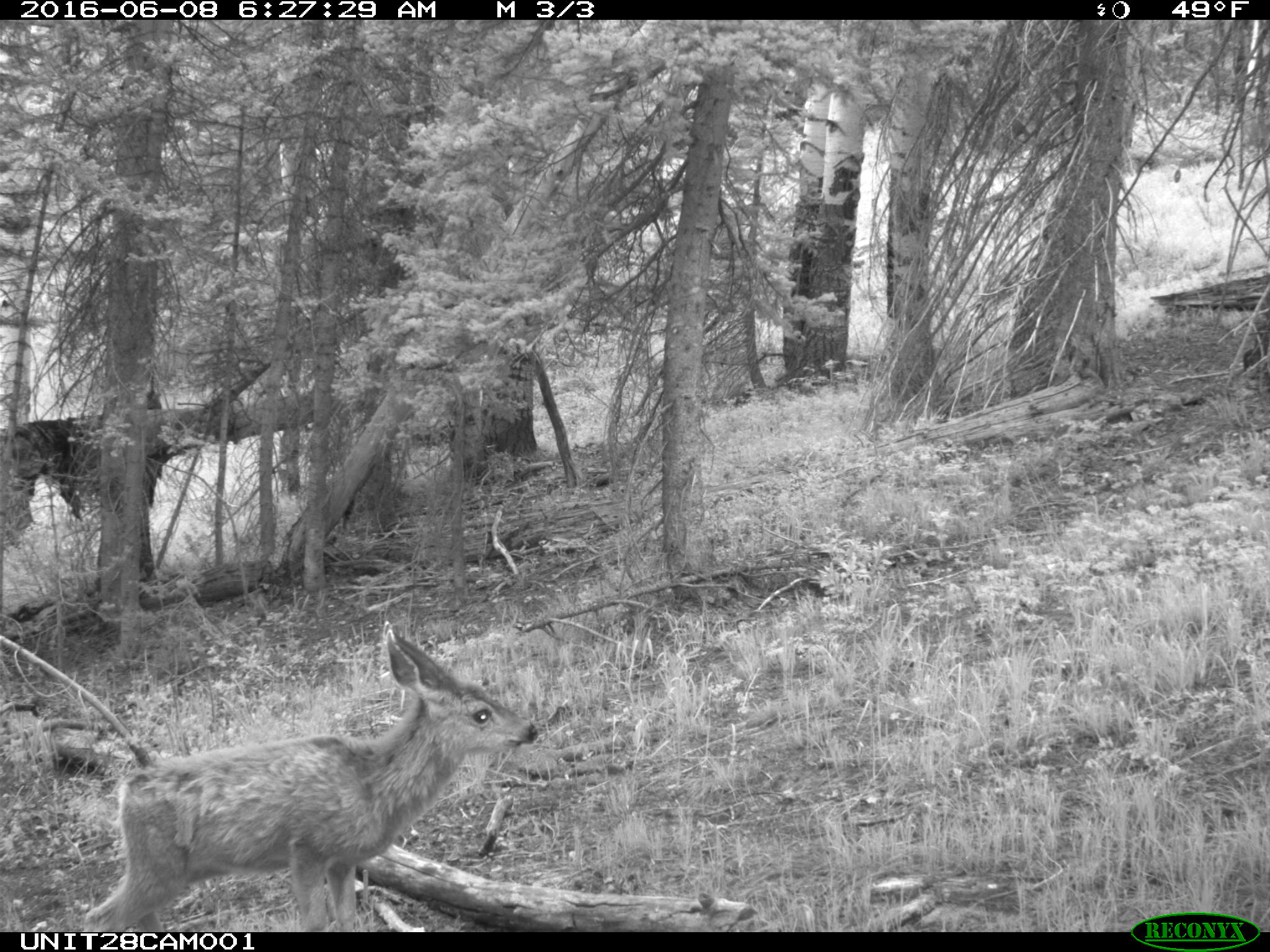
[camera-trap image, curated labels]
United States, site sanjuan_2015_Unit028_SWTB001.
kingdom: Animalia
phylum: Chordata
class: Mammalia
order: Artiodactyla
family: Cervidae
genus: Odocoileus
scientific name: Odocoileus hemionus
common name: mule deer